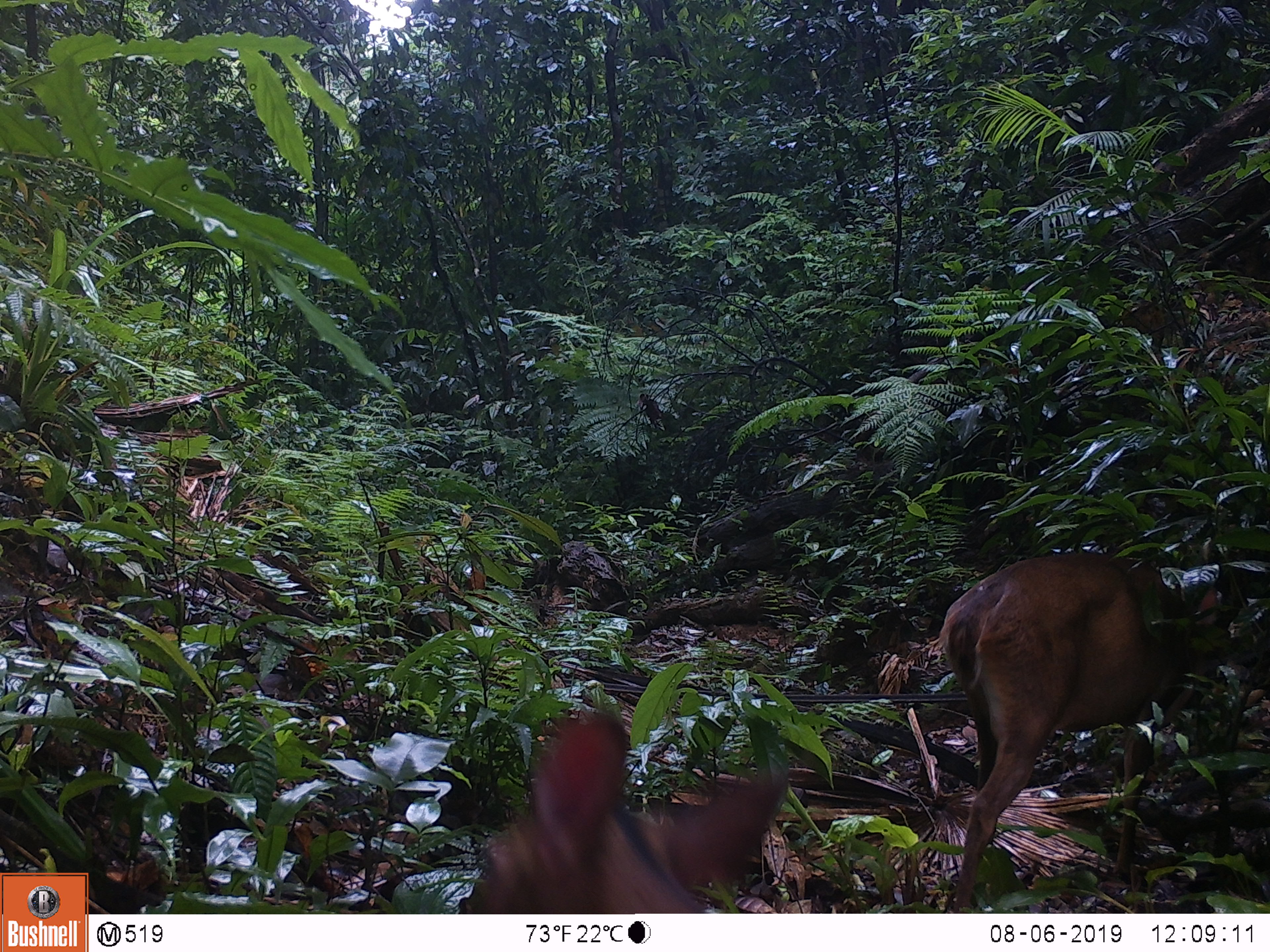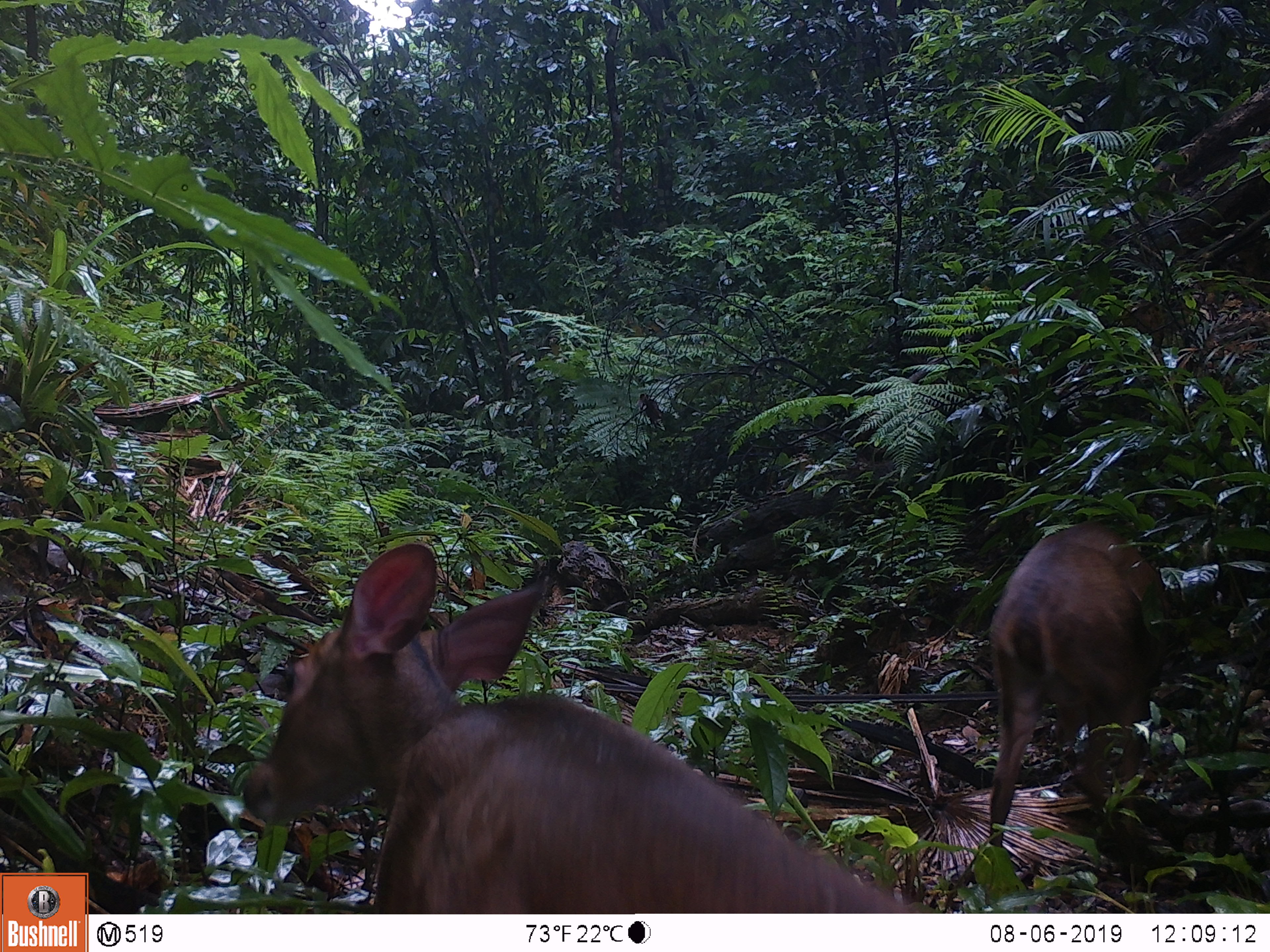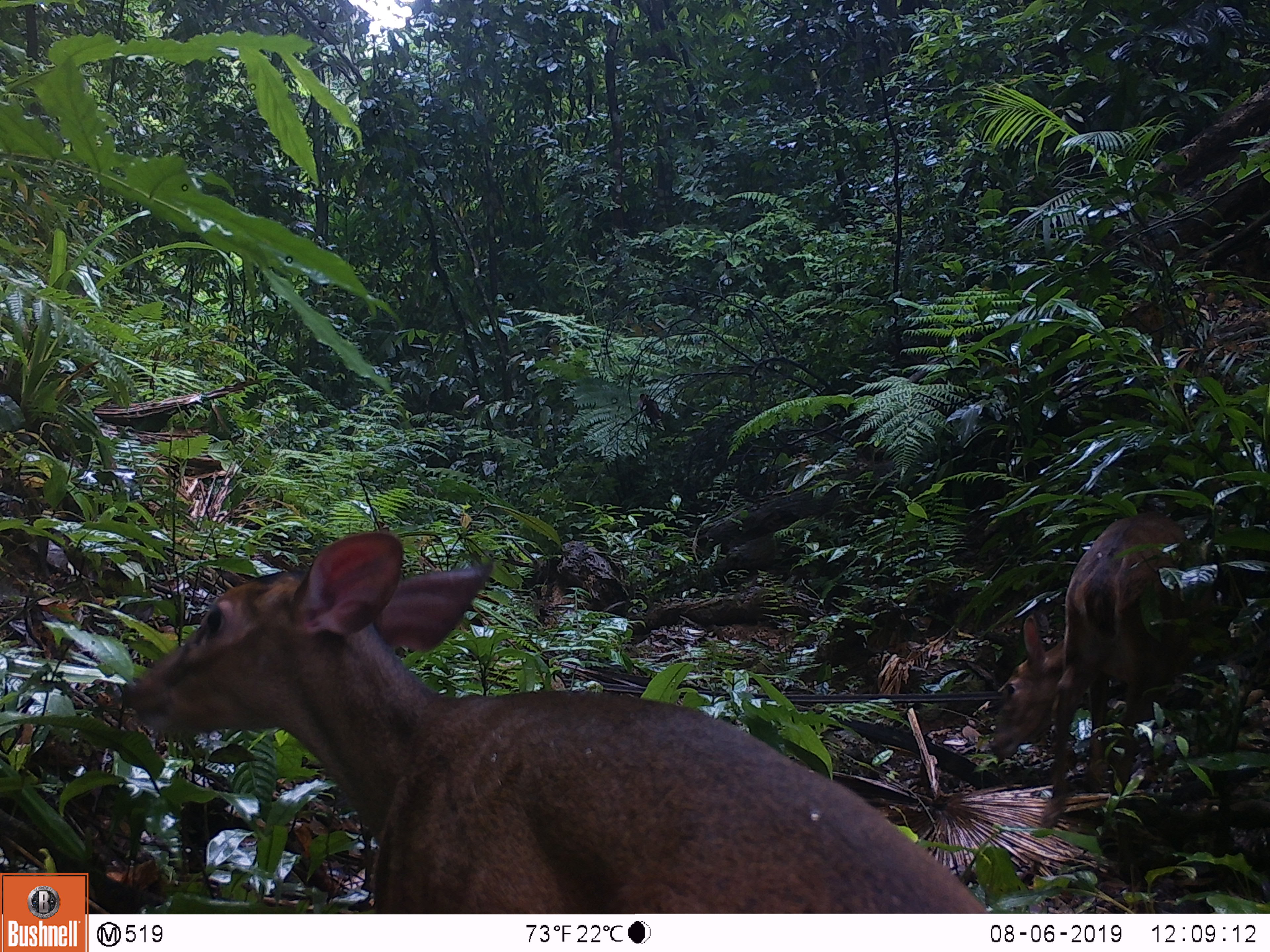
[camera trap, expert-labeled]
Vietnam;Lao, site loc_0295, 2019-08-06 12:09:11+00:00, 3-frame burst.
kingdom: Animalia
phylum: Chordata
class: Mammalia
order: Artiodactyla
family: Cervidae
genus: Muntiacus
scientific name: Muntiacus vuquangensis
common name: large-antlered muntjac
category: large antlered muntjac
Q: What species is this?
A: Large antlered muntjac (large-antlered muntjac) (Muntiacus vuquangensis).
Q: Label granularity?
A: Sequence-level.